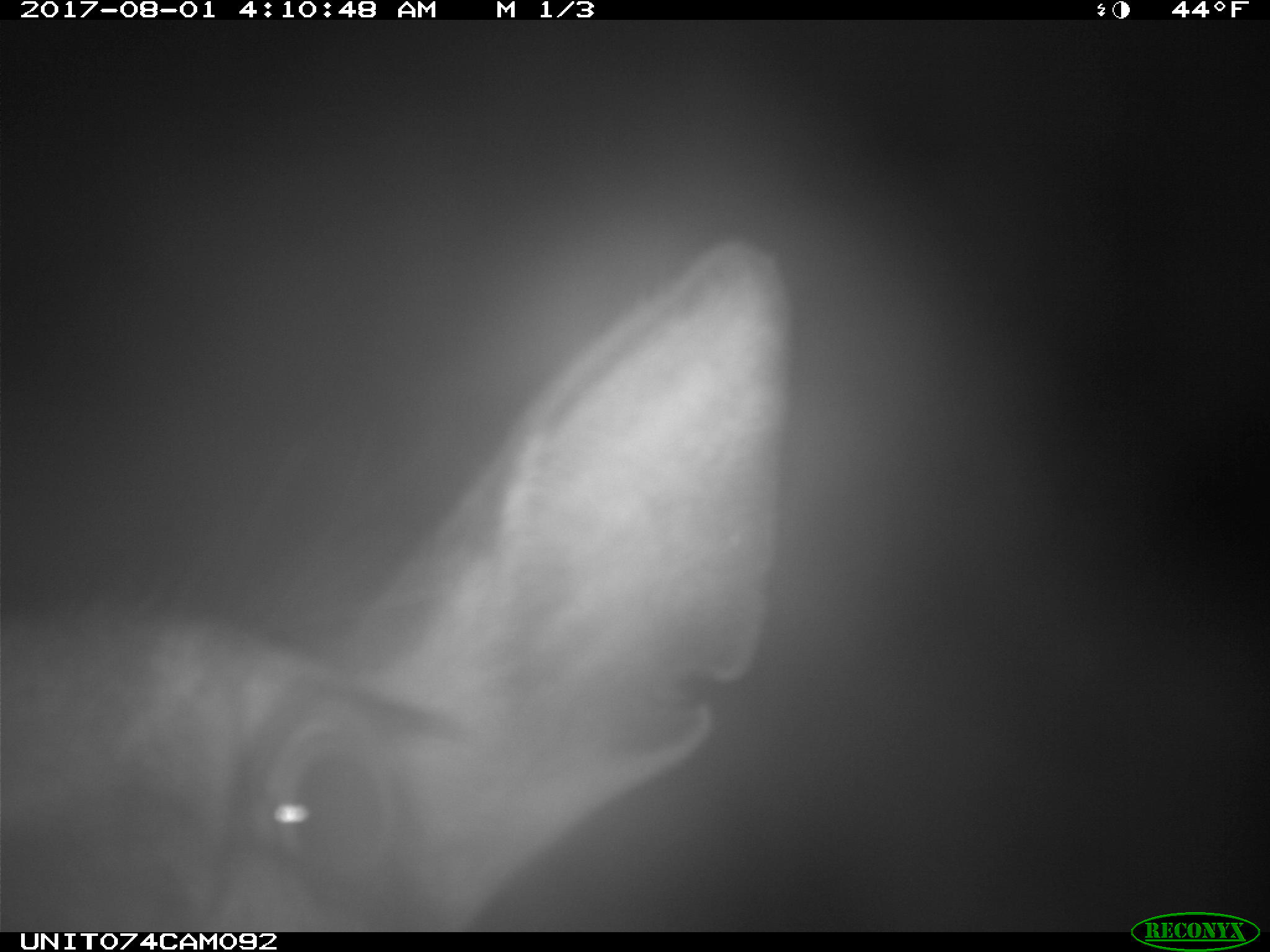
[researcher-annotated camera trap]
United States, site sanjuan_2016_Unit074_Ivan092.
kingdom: Animalia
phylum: Chordata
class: Mammalia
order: Artiodactyla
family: Cervidae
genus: Cervus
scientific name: Cervus elaphus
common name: red deer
Cervus elaphus (red deer).